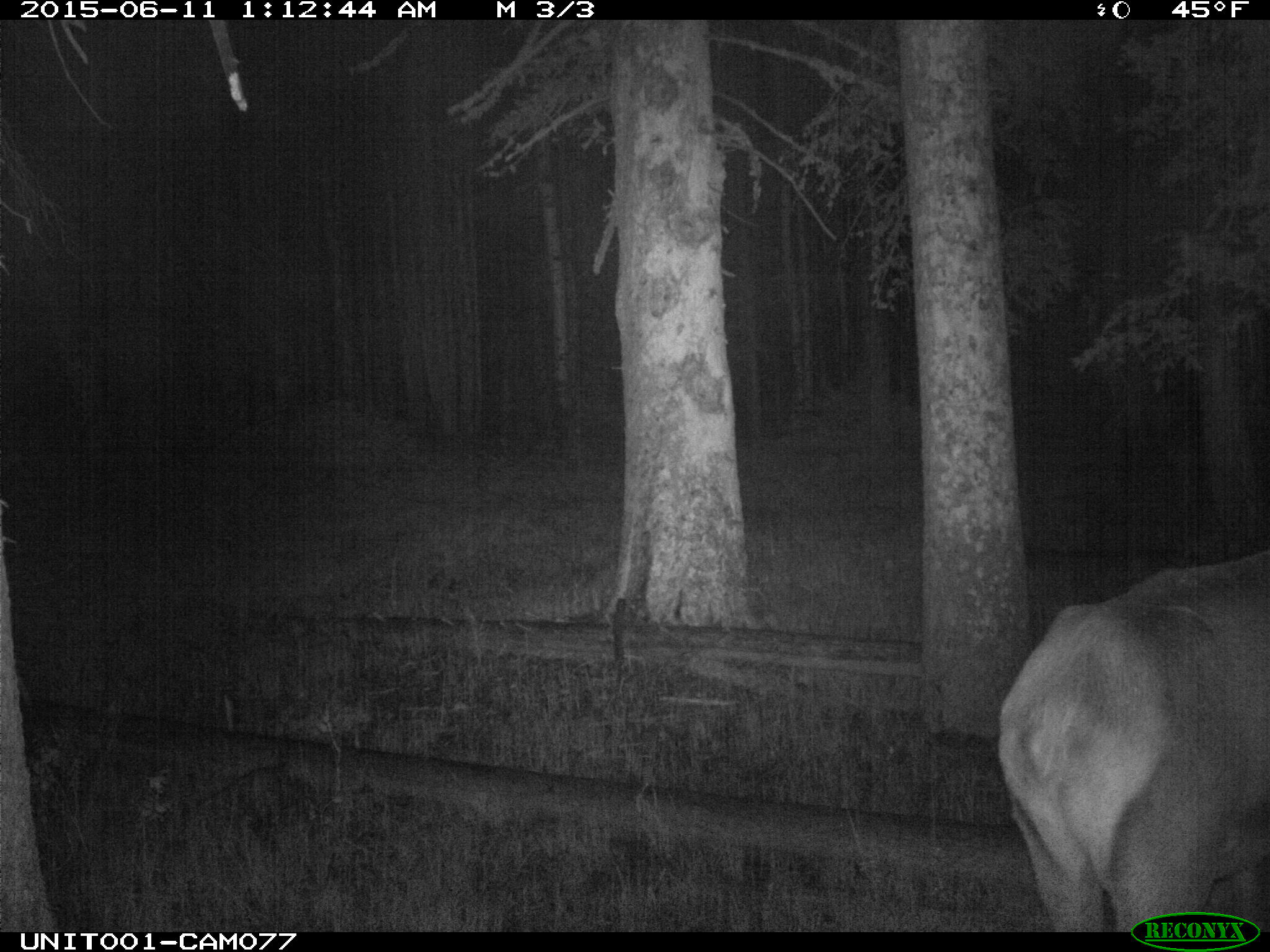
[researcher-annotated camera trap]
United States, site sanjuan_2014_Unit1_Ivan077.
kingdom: Animalia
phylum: Chordata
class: Mammalia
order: Artiodactyla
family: Cervidae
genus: Cervus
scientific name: Cervus elaphus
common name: red deer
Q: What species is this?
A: Cervus elaphus (red deer).